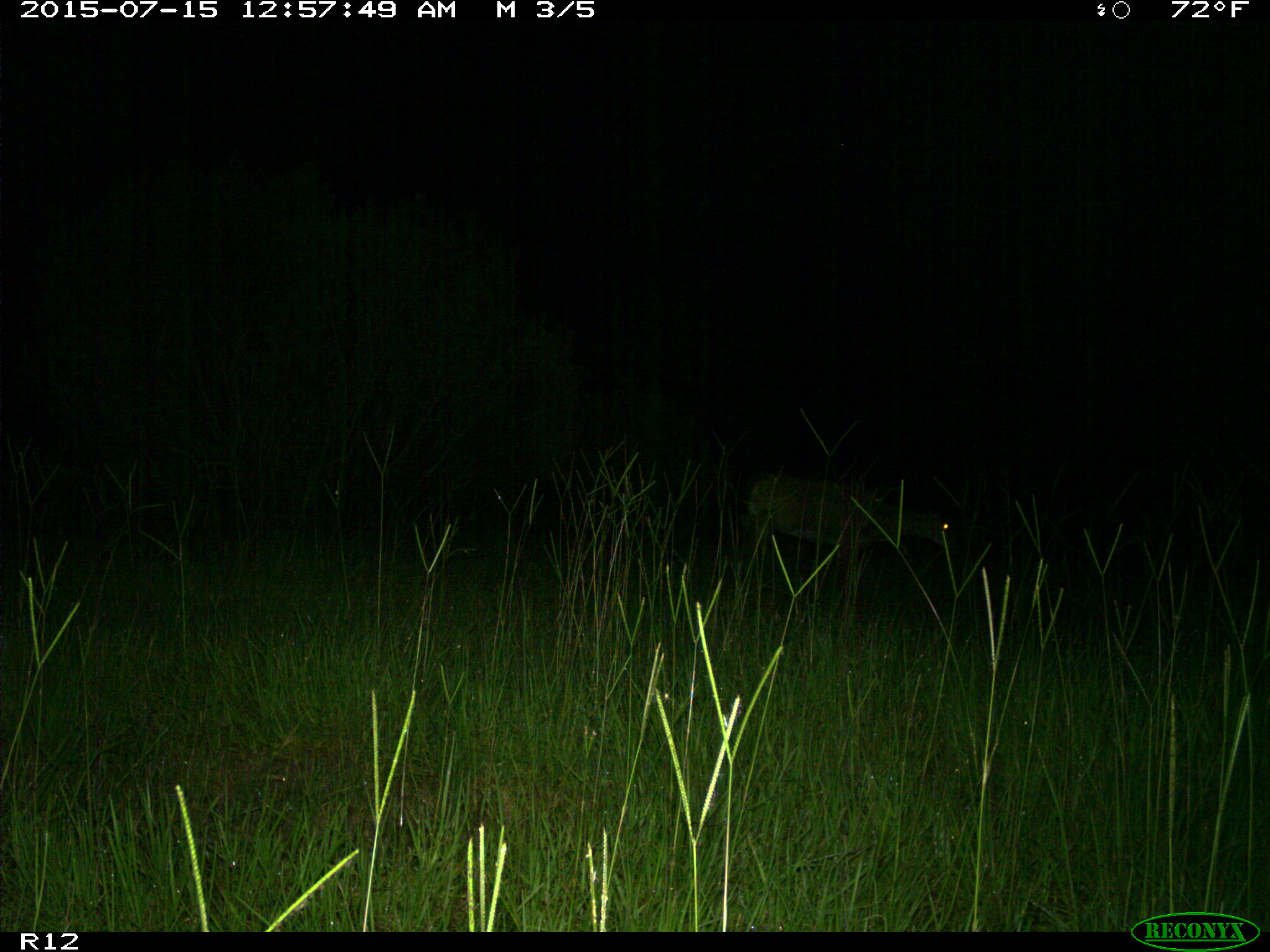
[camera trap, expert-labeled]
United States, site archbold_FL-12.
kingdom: Animalia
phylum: Chordata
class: Mammalia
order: Artiodactyla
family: Cervidae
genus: Odocoileus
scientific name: Odocoileus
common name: deer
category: unidentified deer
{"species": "unidentified deer (deer) (Odocoileus)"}